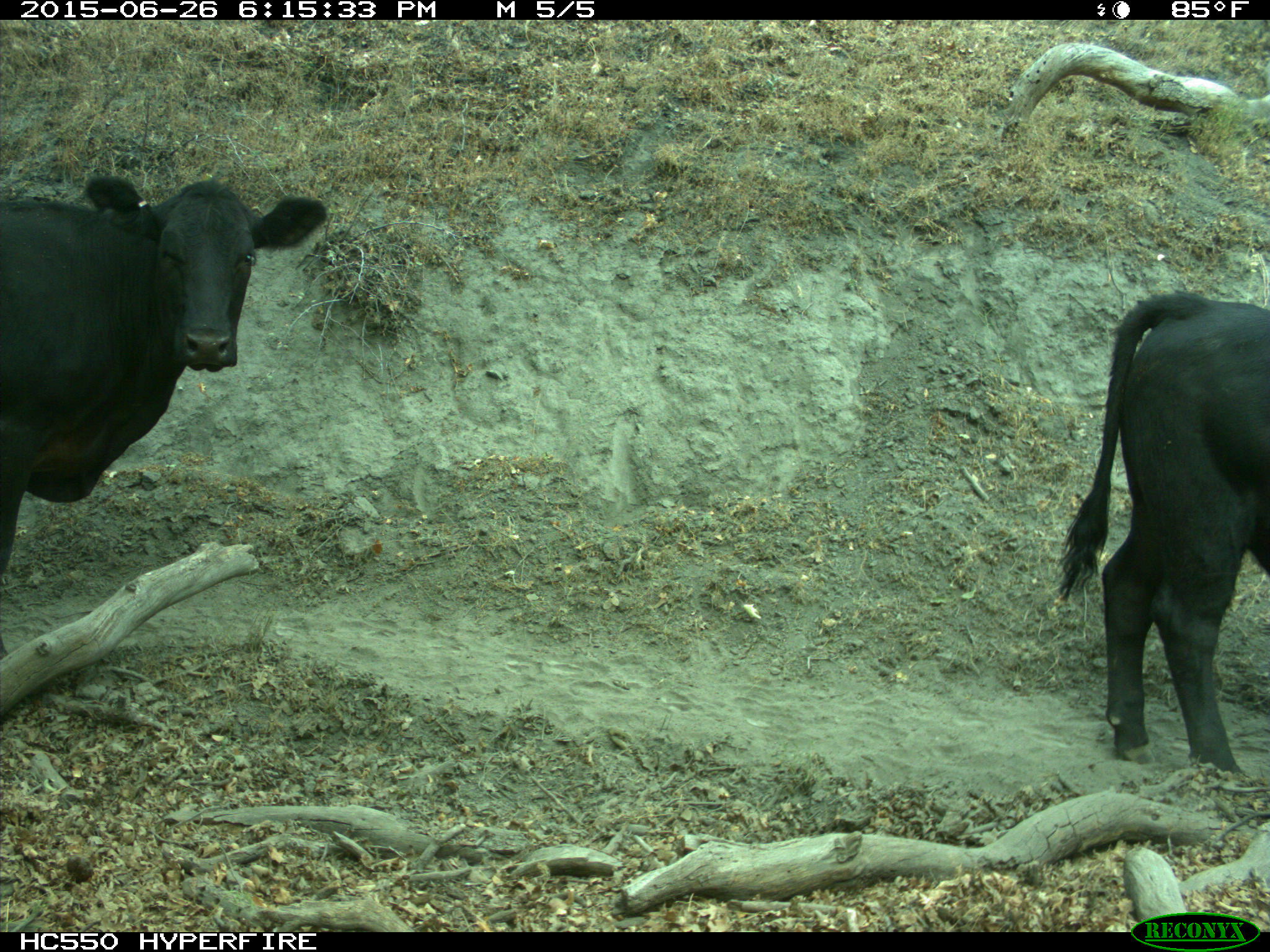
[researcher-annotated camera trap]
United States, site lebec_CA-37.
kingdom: Animalia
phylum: Chordata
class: Mammalia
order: Artiodactyla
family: Bovidae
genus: Bos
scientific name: Bos taurus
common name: domestic cow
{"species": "Bos taurus (domestic cow)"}